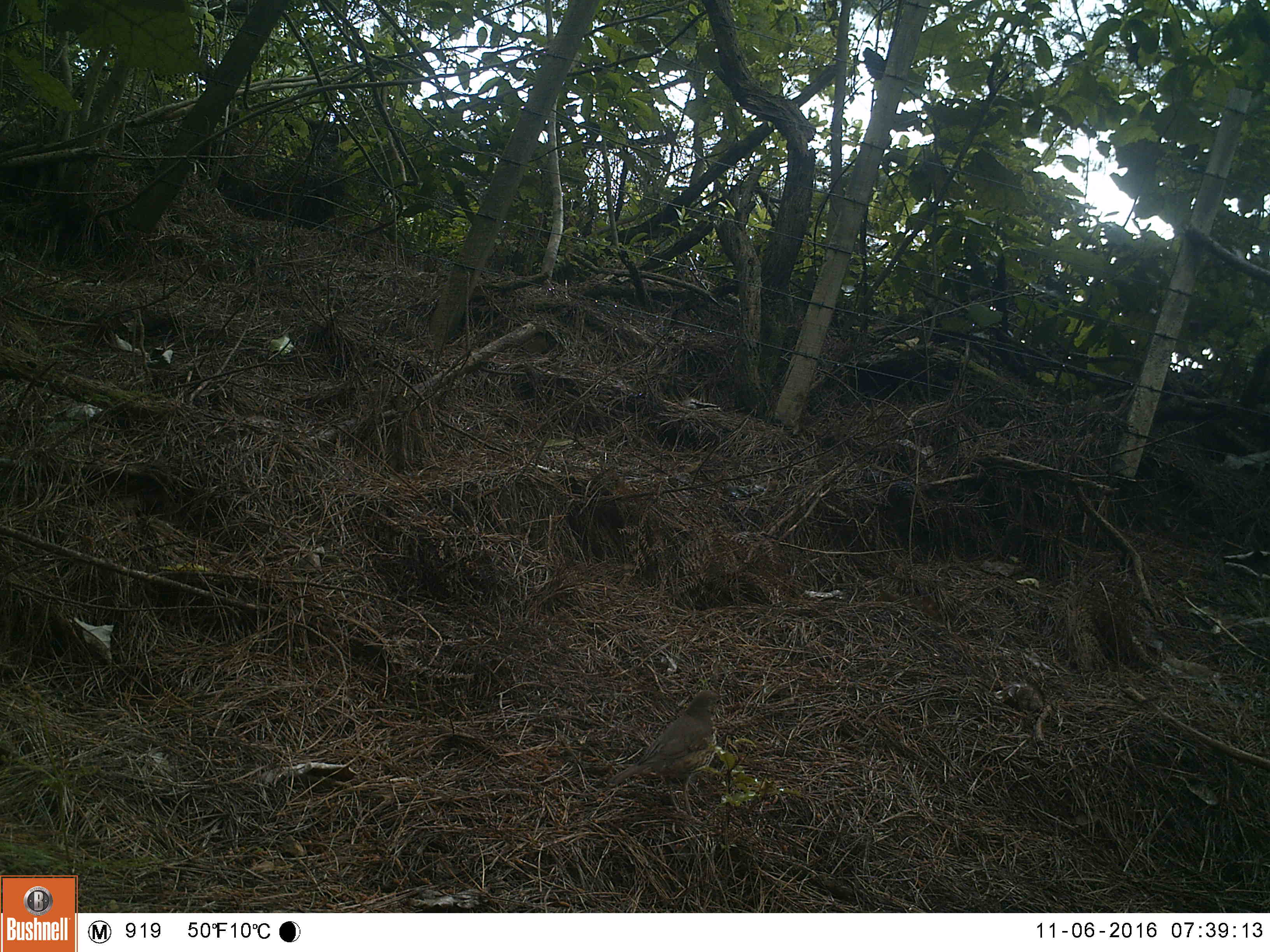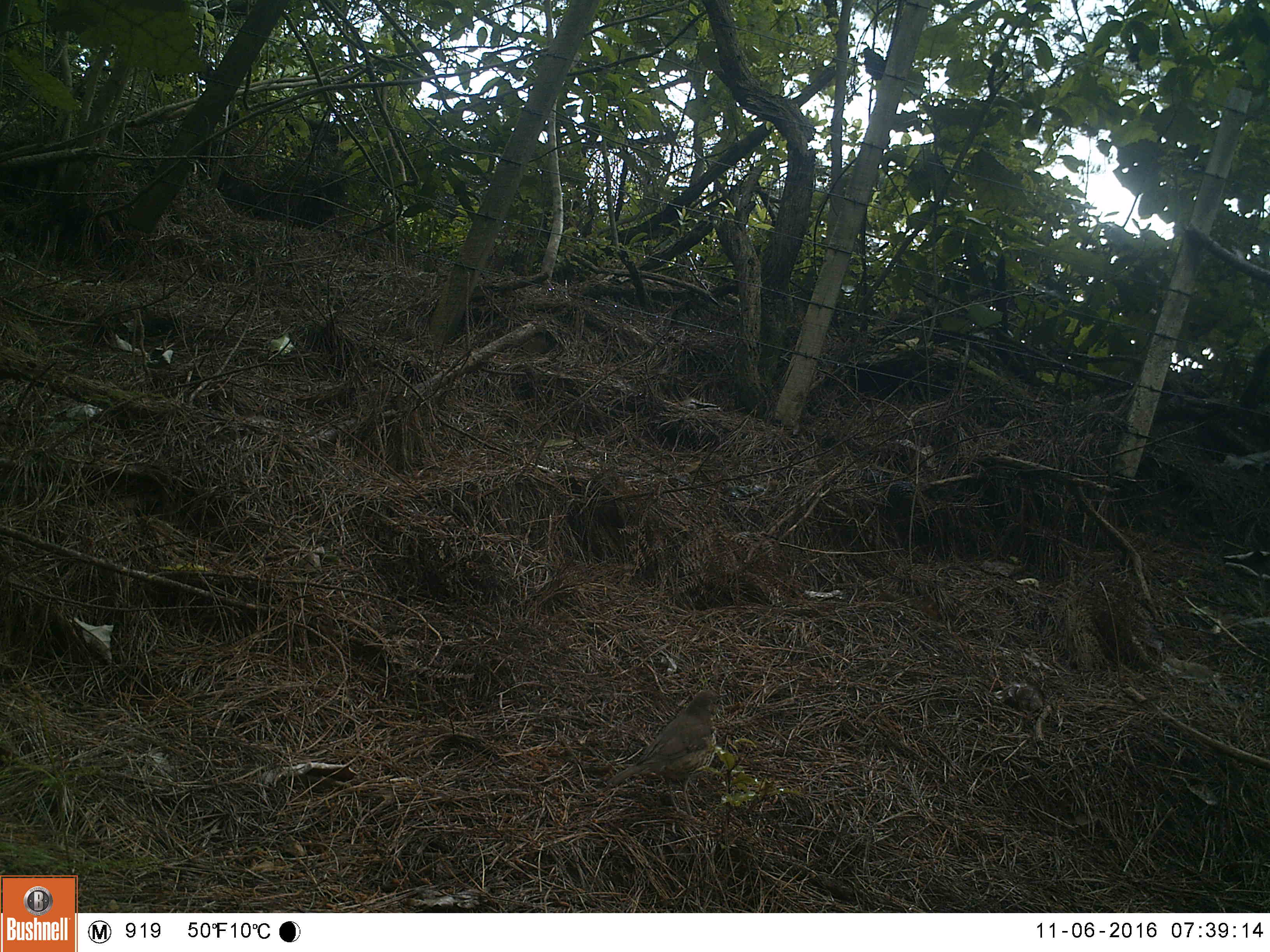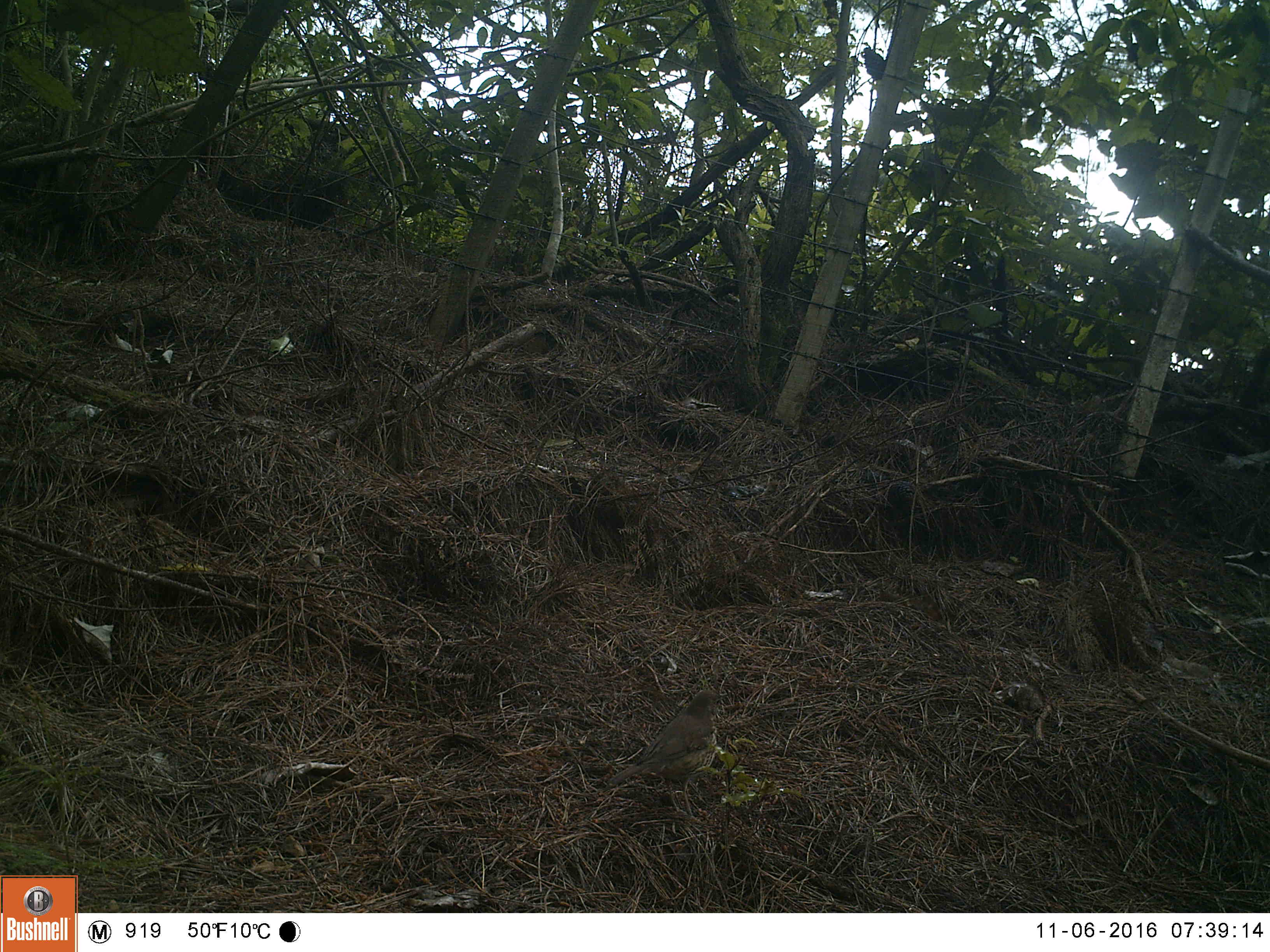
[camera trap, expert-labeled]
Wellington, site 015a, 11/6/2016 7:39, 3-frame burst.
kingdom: Animalia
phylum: Chordata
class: Aves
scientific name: Aves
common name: bird